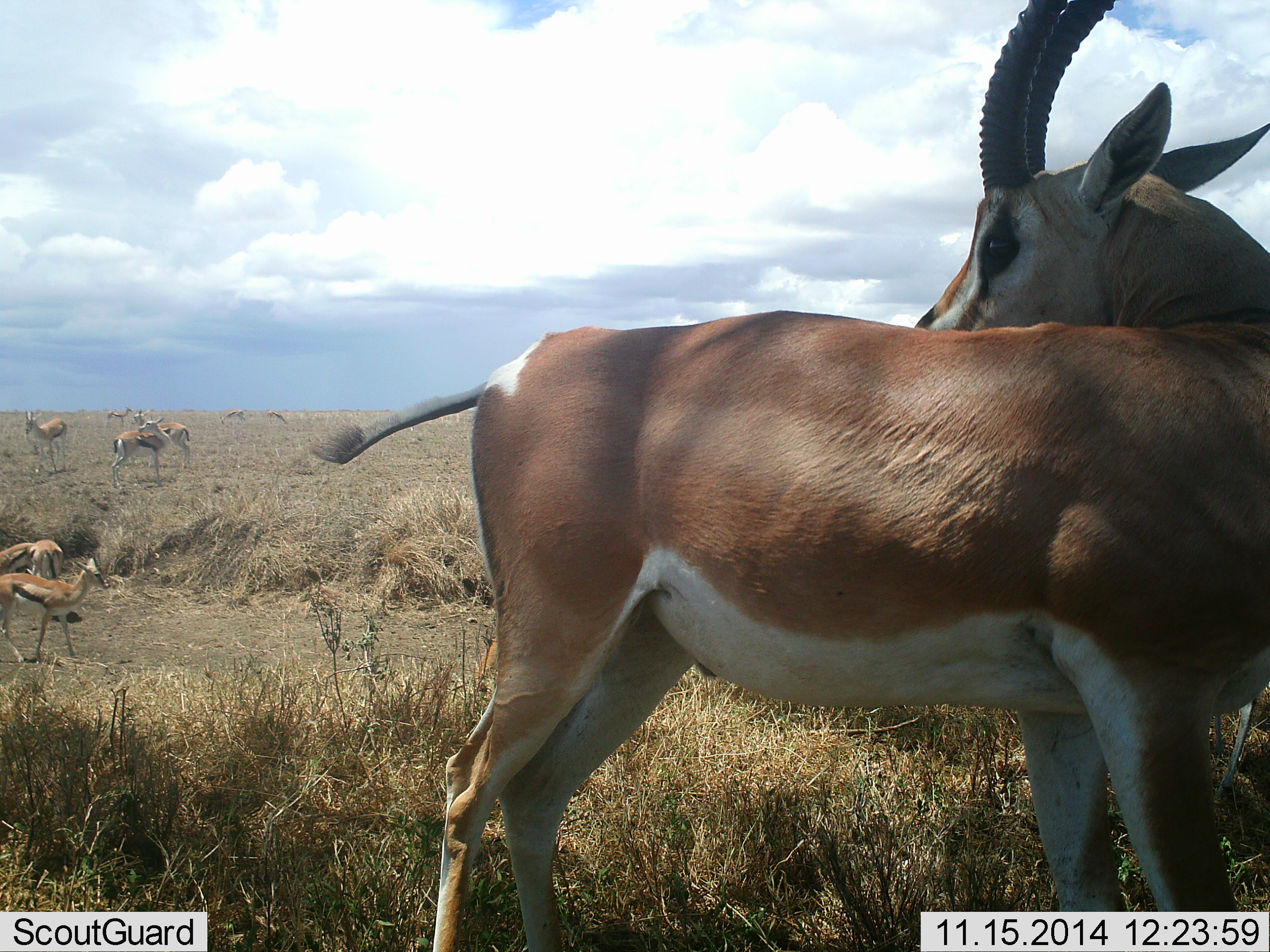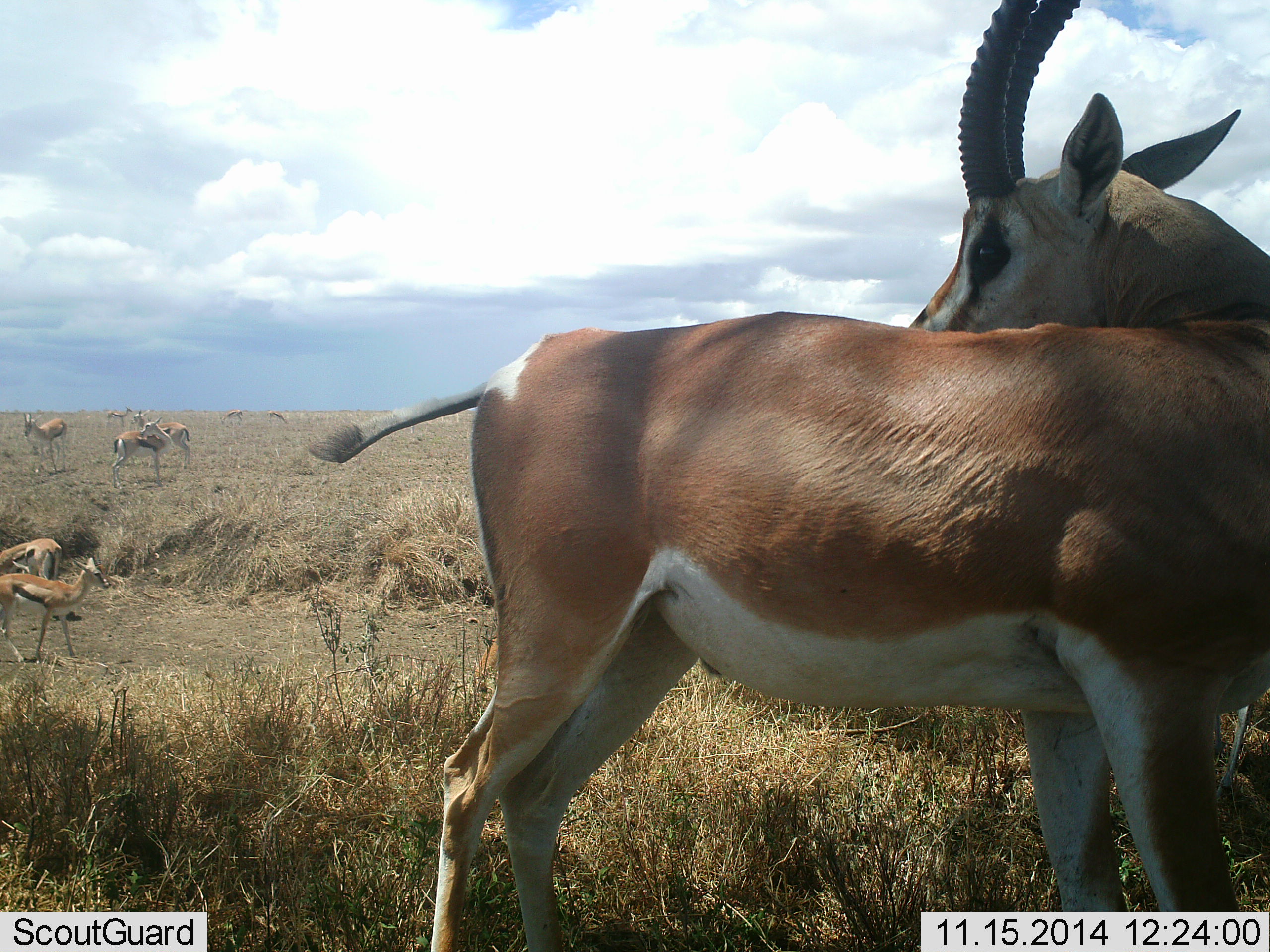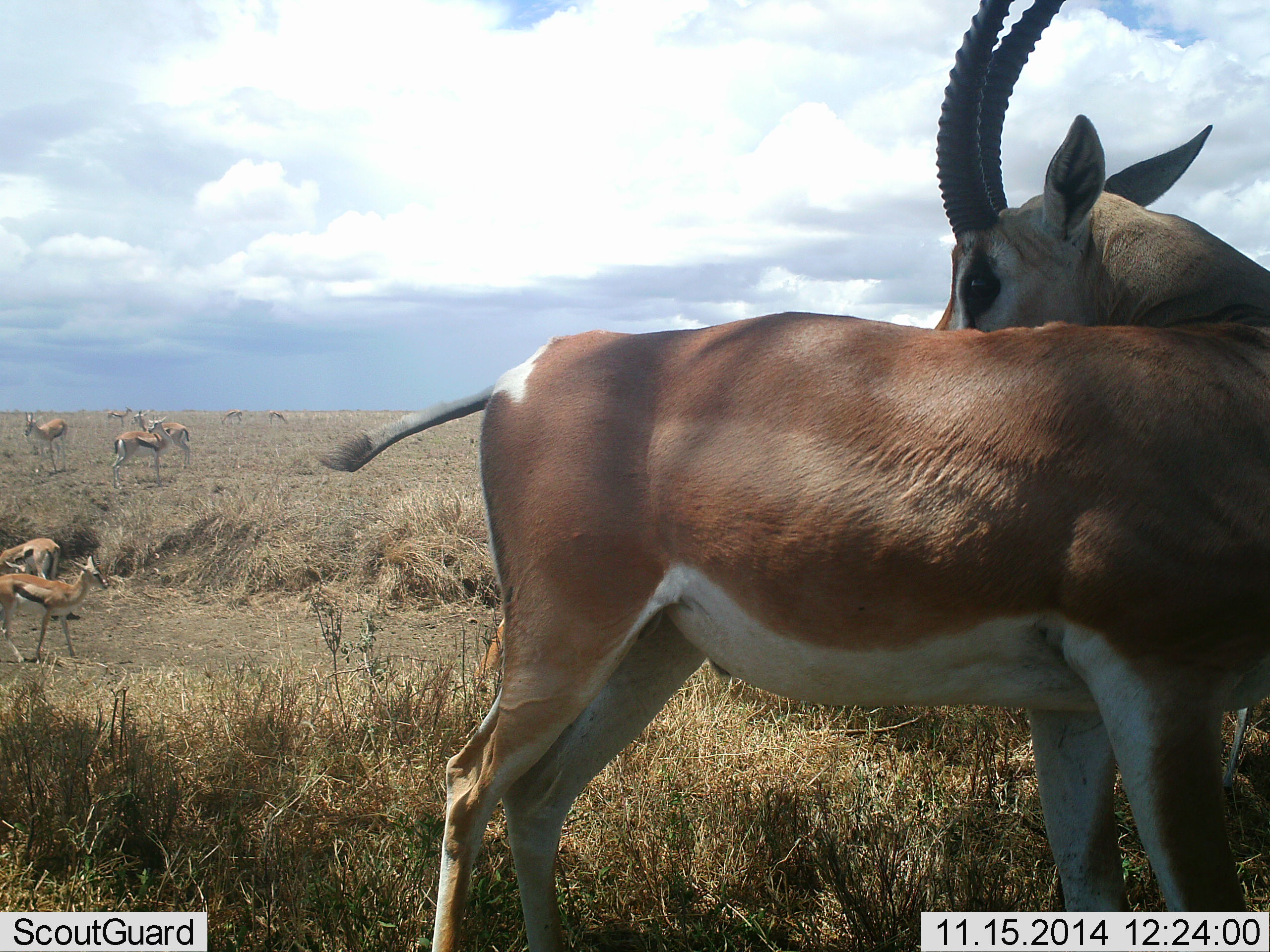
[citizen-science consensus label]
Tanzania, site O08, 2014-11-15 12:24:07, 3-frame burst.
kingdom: Animalia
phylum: Chordata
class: Mammalia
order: Artiodactyla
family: Bovidae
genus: Nanger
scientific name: Nanger granti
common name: grant's gazelle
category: gazellegrants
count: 1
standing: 100%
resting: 8%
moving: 8%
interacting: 0%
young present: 0%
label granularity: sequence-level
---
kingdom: Animalia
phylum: Chordata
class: Mammalia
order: Artiodactyla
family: Bovidae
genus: Eudorcas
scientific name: Eudorcas thomsonii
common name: thomson's gazelle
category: gazellethomsons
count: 8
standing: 92%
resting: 0%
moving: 17%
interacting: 0%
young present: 0%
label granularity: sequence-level